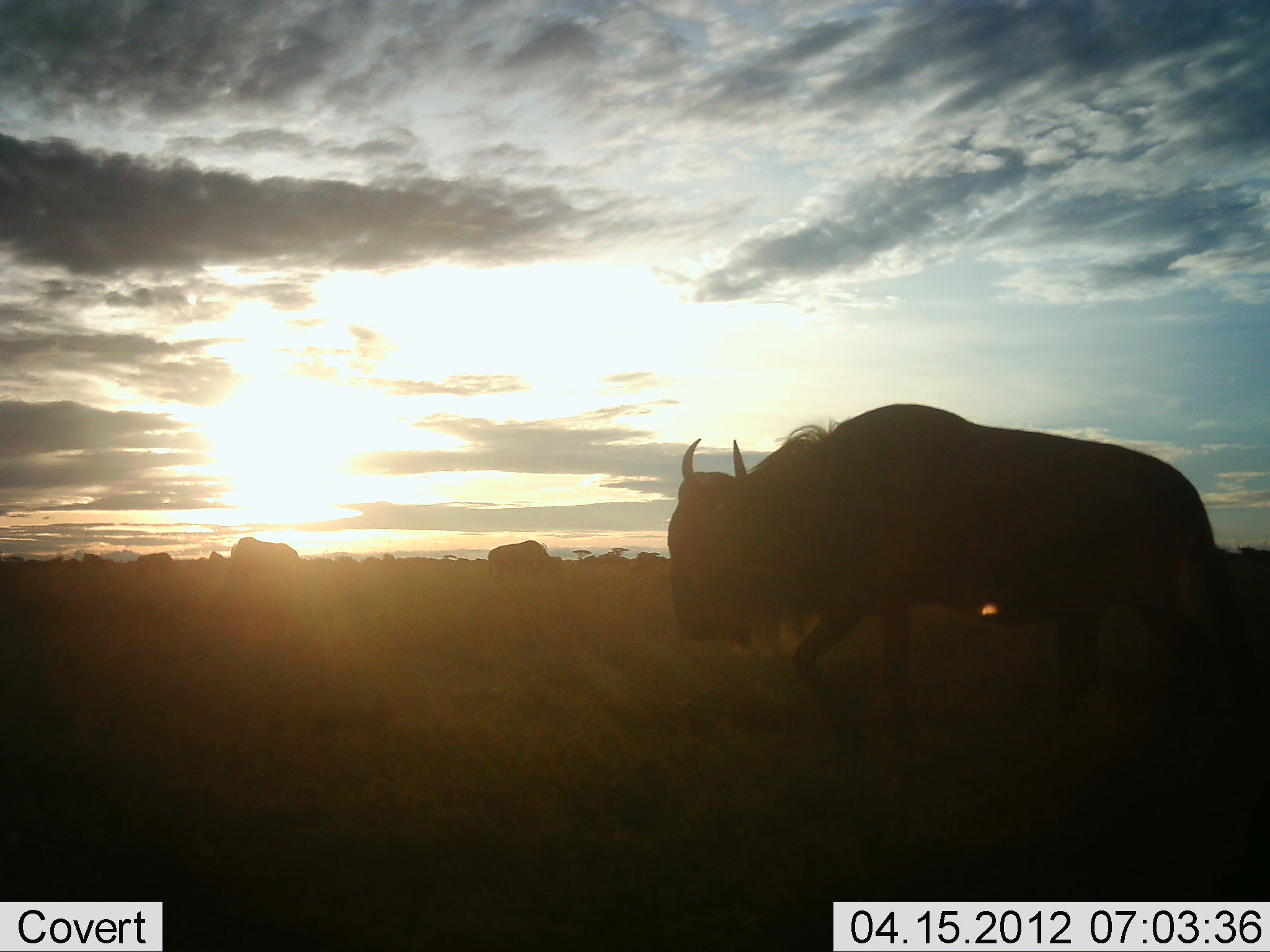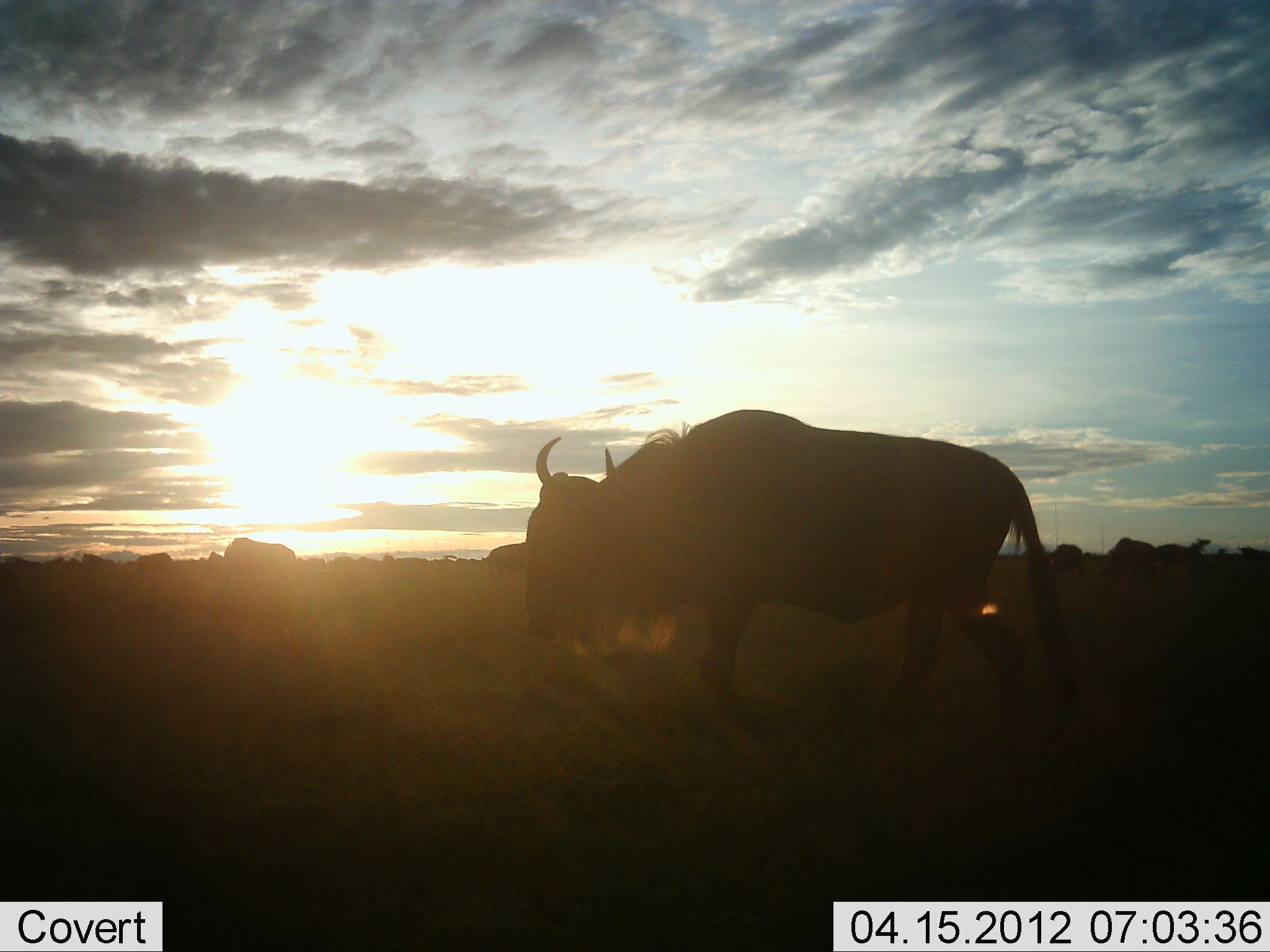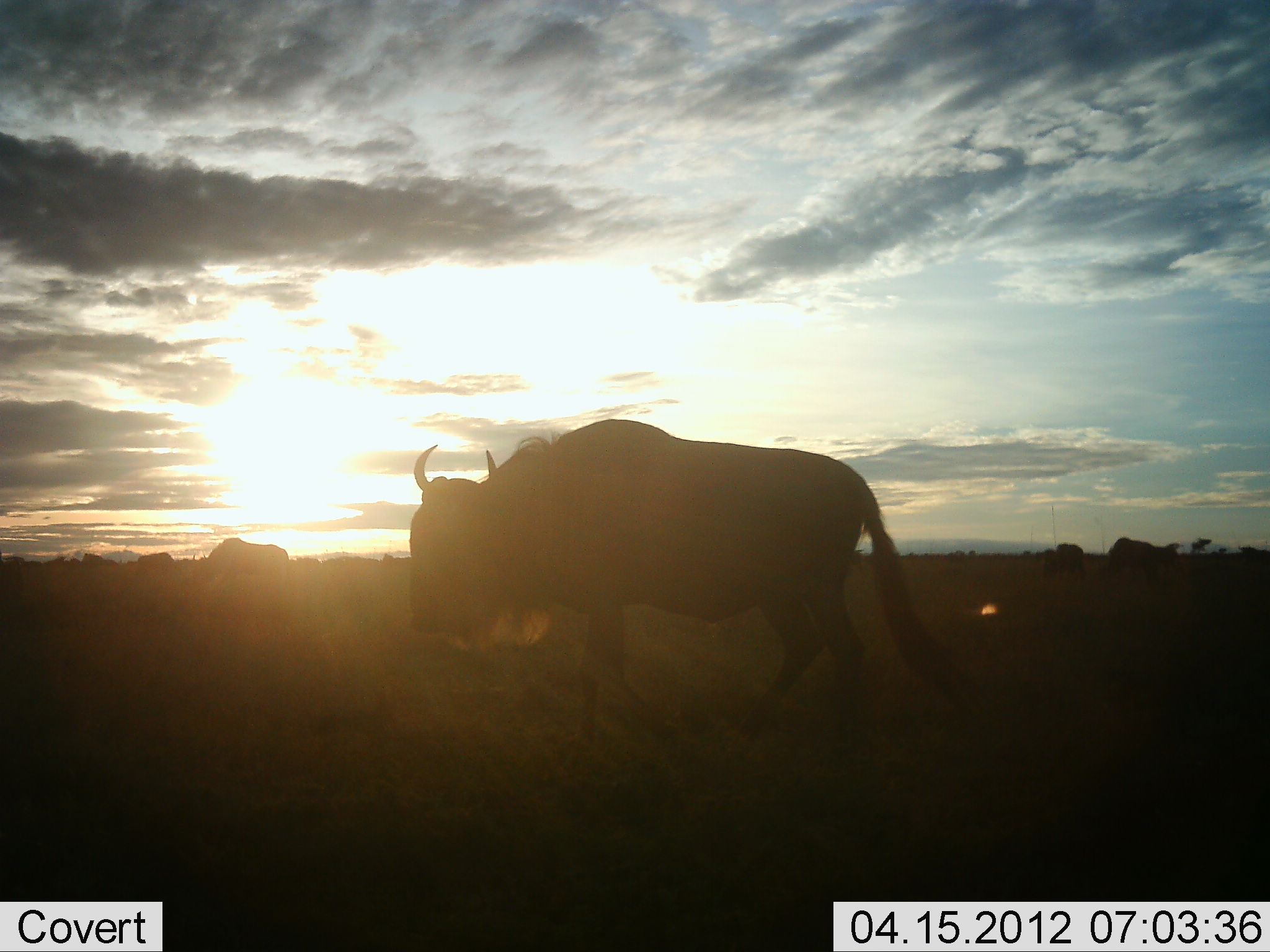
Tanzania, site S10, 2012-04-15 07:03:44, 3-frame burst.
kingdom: Animalia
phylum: Chordata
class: Mammalia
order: Artiodactyla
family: Bovidae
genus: Connochaetes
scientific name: Connochaetes taurinus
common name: blue wildebeest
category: wildebeest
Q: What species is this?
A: Wildebeest (blue wildebeest) (Connochaetes taurinus).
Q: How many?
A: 6.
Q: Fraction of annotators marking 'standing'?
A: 47%.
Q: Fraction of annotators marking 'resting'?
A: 0%.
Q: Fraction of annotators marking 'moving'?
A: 80%.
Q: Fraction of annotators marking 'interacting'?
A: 0%.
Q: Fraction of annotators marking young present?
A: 0%.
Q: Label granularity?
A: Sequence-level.